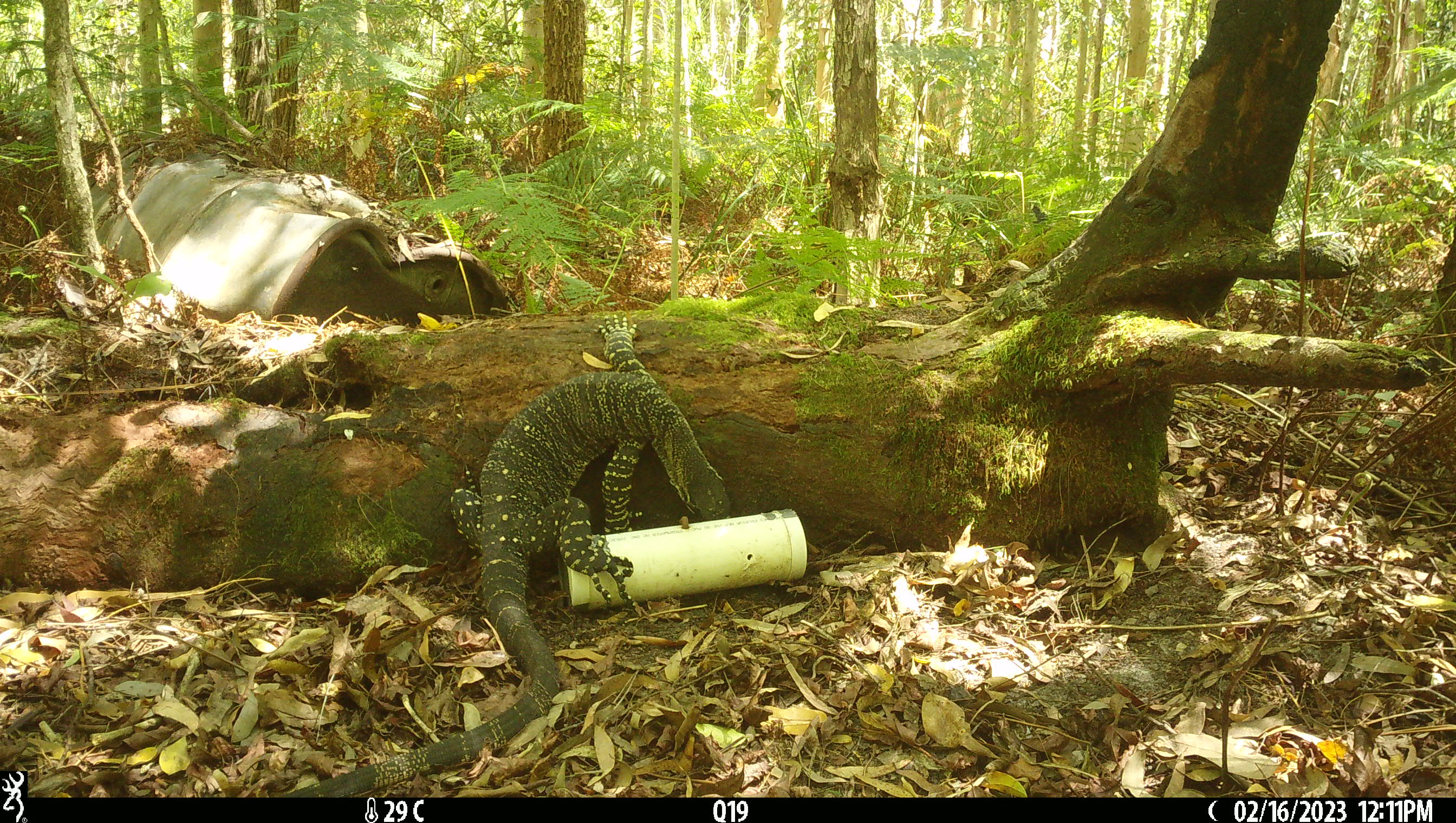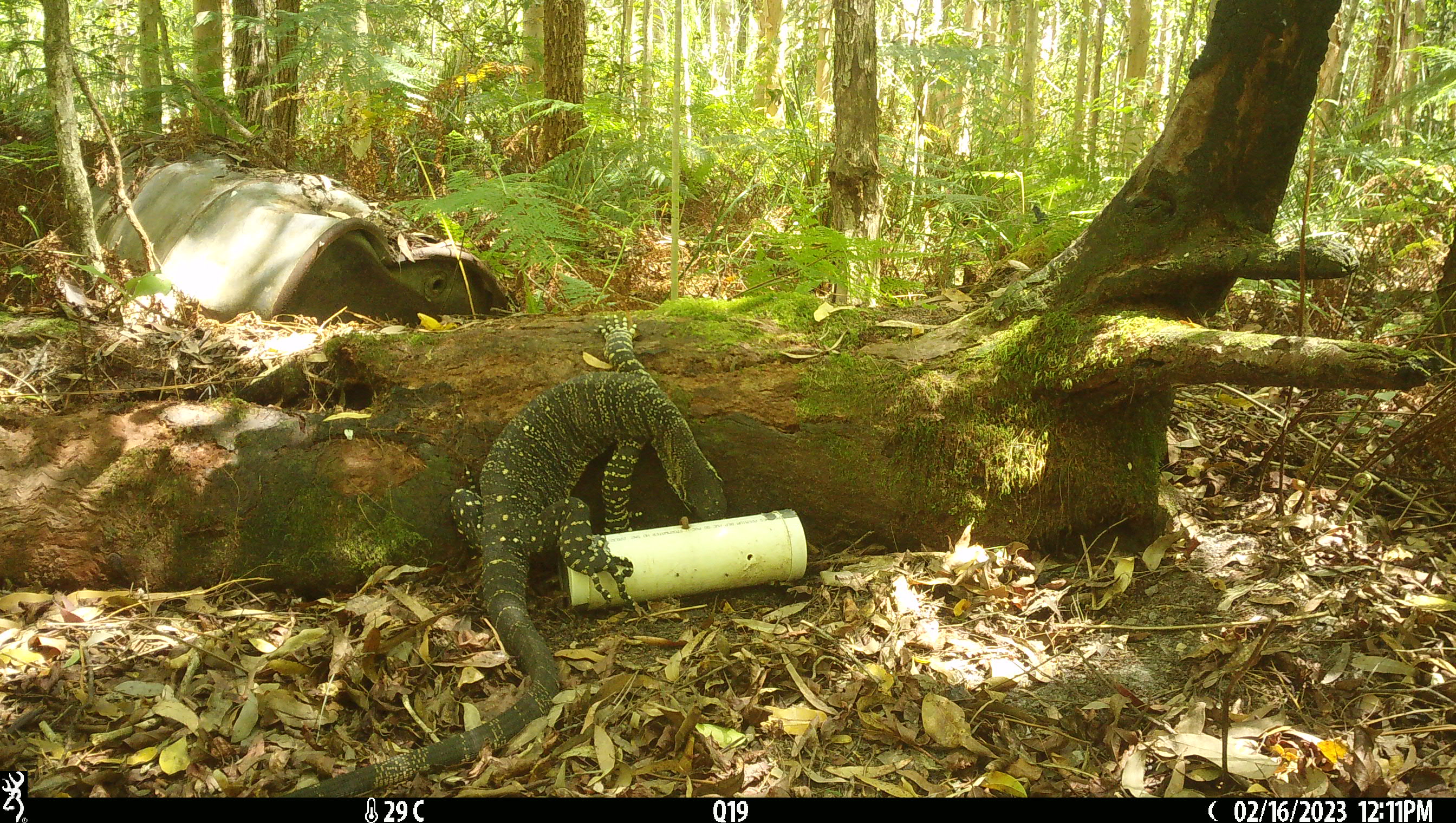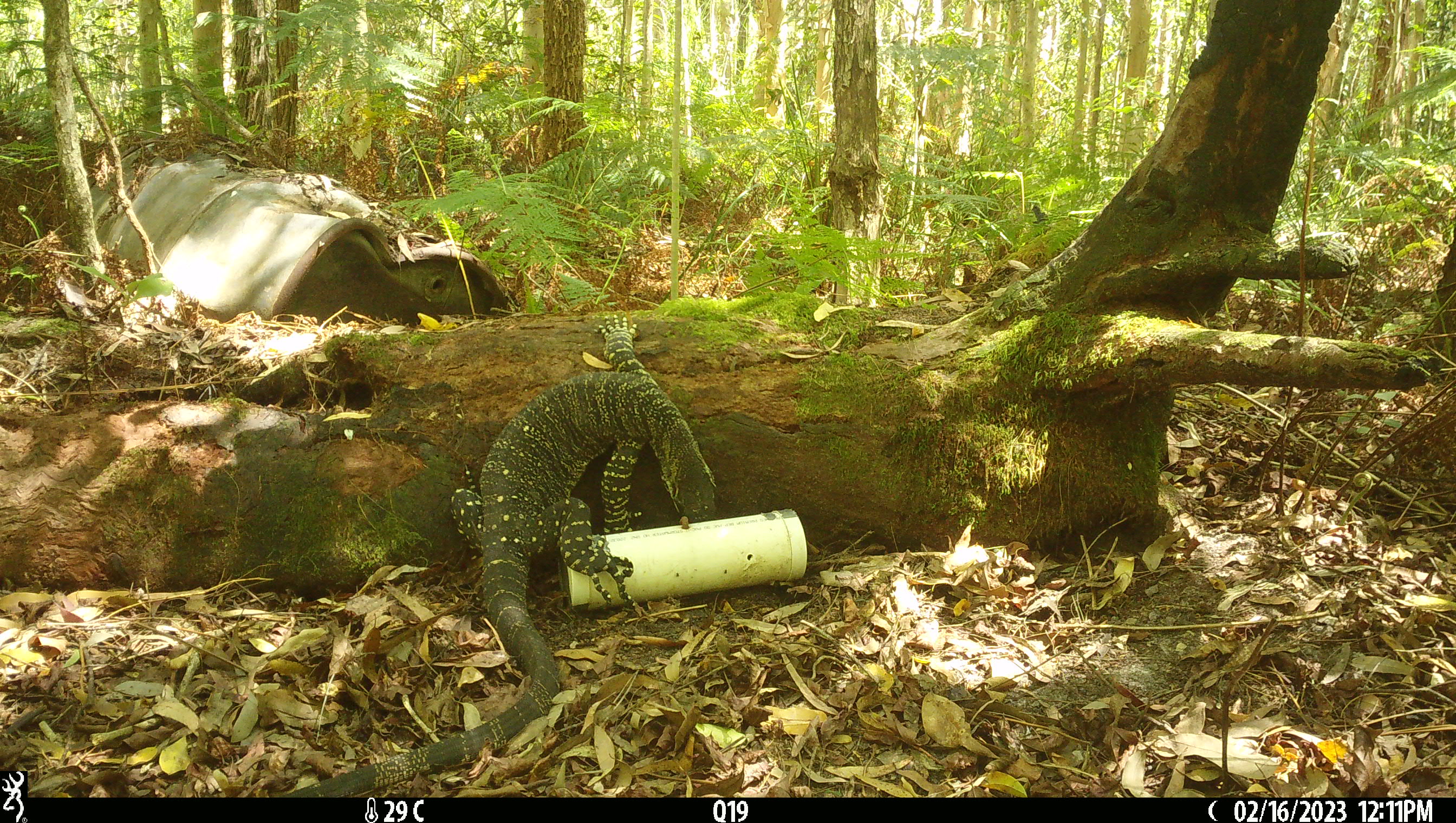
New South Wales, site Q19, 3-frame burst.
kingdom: Animalia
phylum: Chordata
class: Reptilia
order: Squamata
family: Varanidae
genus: Varanus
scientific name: Varanus varius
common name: lace monitor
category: goanna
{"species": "goanna (lace monitor) (Varanus varius)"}